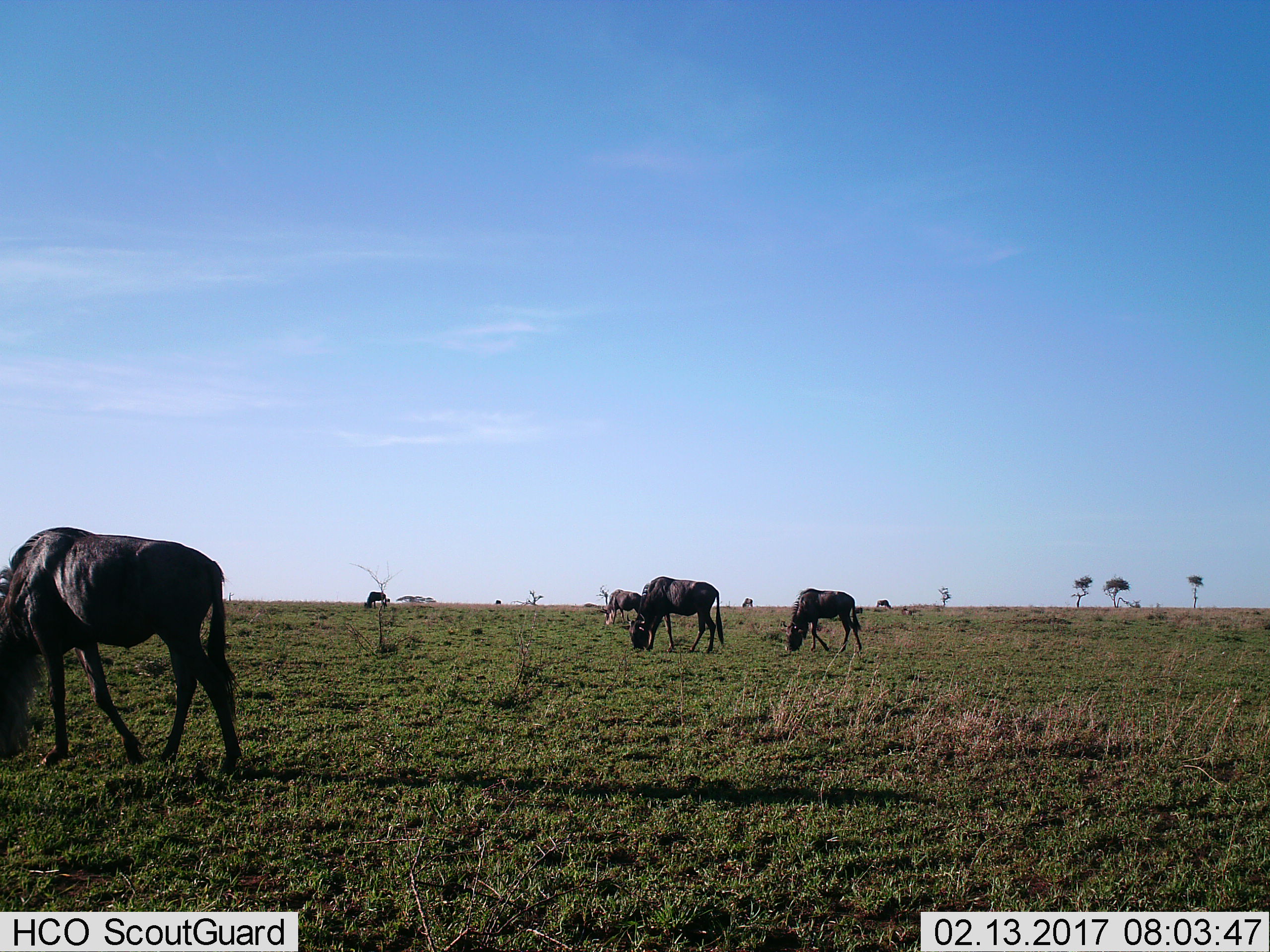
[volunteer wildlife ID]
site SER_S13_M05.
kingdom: Animalia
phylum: Chordata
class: Mammalia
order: Artiodactyla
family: Bovidae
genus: Connochaetes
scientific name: Connochaetes taurinus taurinus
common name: blue wildebeest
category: wildebeestblue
Wildebeestblue (blue wildebeest) (Connochaetes taurinus taurinus), count 7. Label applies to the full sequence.